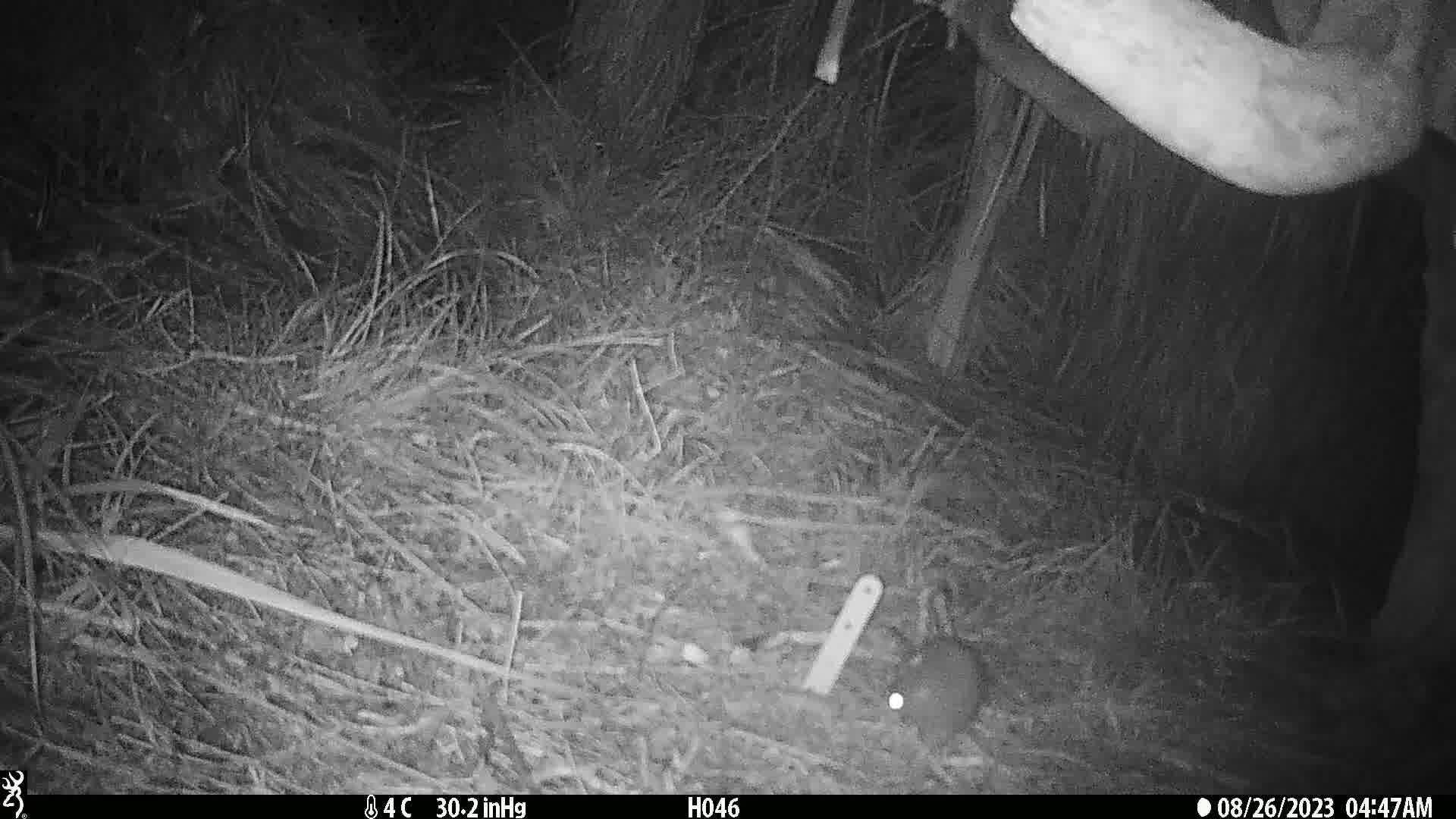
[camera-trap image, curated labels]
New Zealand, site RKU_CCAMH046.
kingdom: Animalia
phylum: Chordata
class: Mammalia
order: Rodentia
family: Muridae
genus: Rattus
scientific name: Rattus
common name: rat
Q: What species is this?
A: Rat (Rattus).